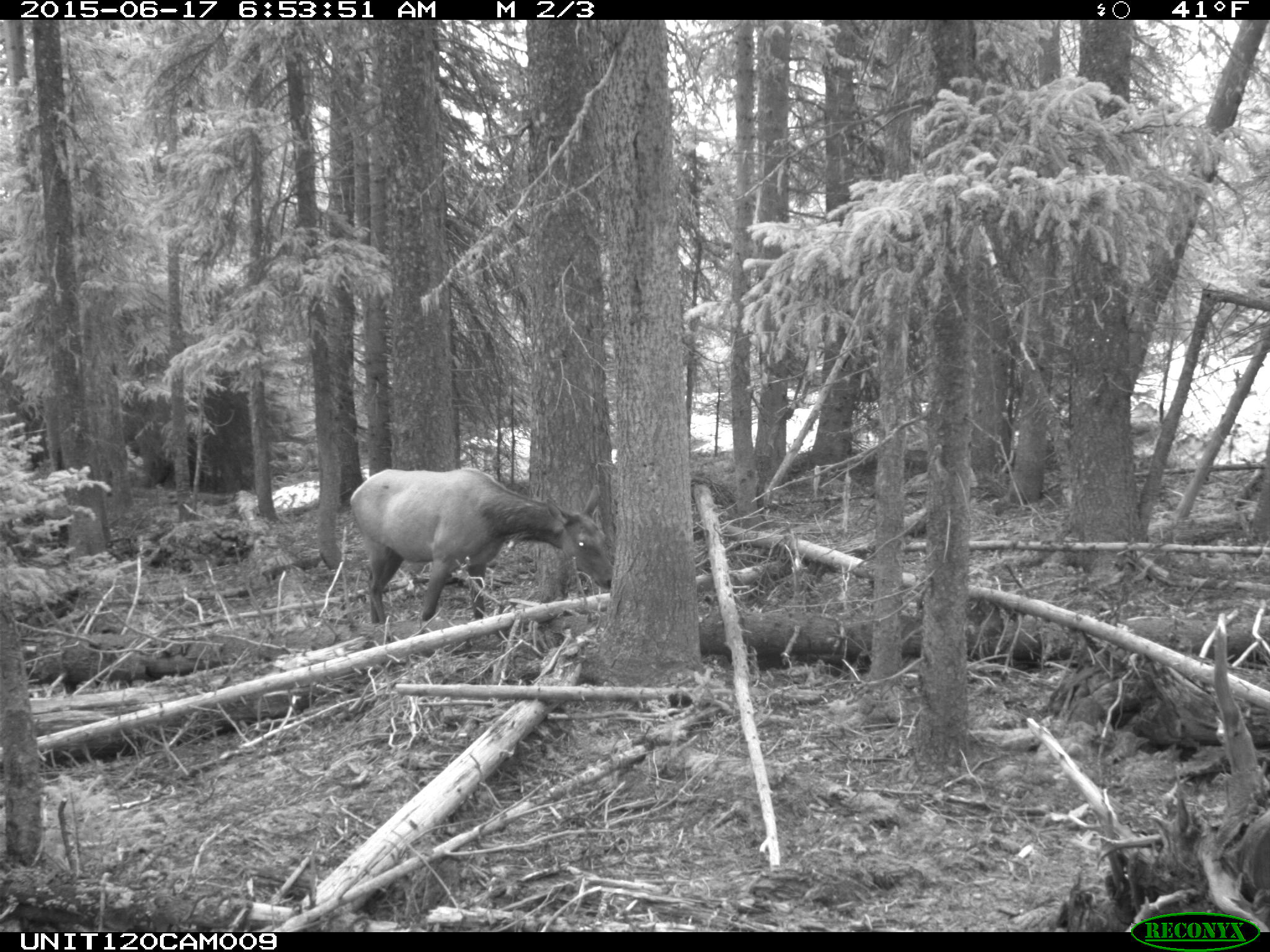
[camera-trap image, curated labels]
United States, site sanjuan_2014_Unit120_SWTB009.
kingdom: Animalia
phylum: Chordata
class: Mammalia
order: Artiodactyla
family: Cervidae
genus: Cervus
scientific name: Cervus elaphus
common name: red deer